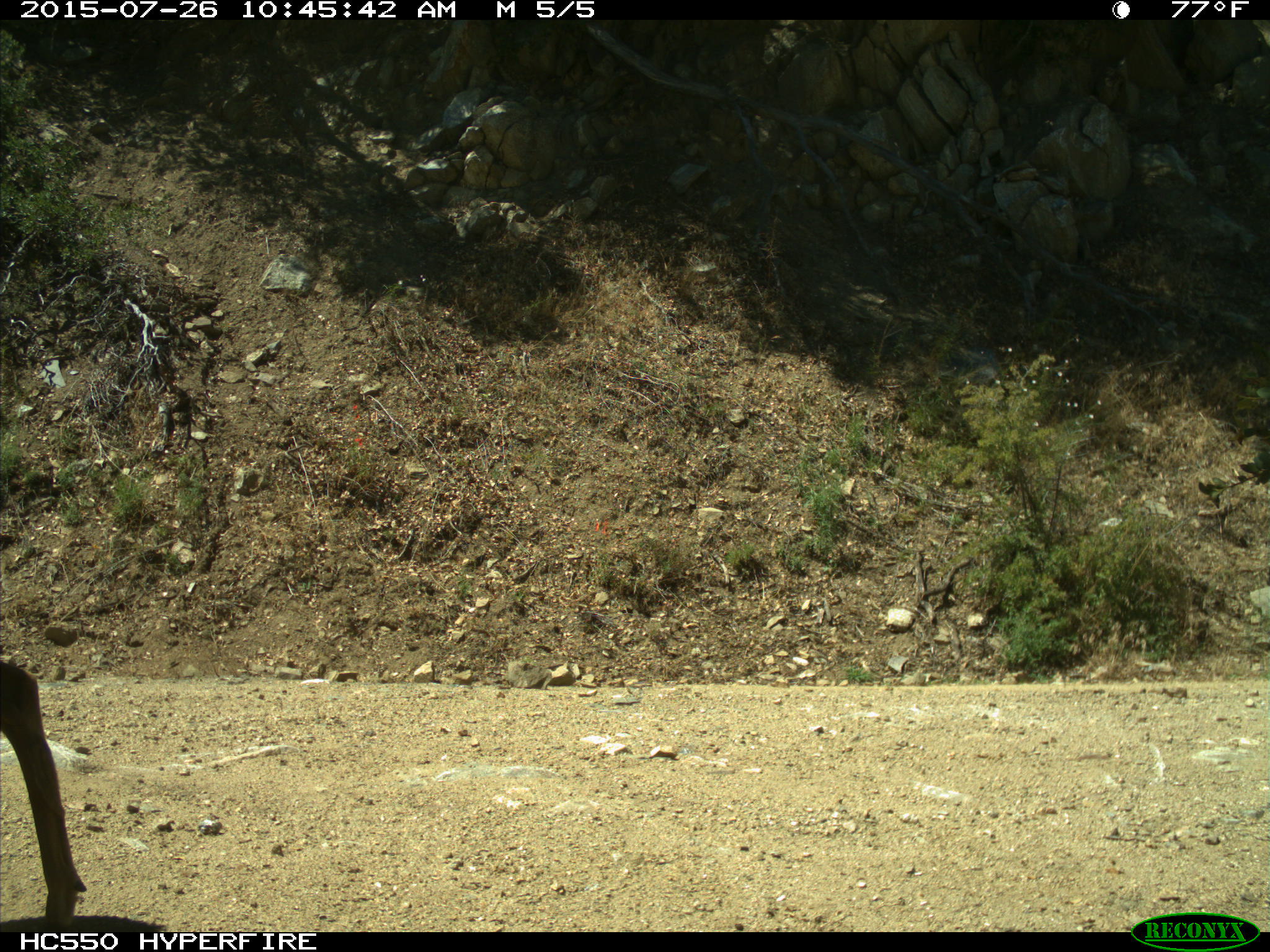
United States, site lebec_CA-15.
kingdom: Animalia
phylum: Chordata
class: Mammalia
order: Artiodactyla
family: Cervidae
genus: Odocoileus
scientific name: Odocoileus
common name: deer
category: unidentified deer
Unidentified deer (deer) (Odocoileus).